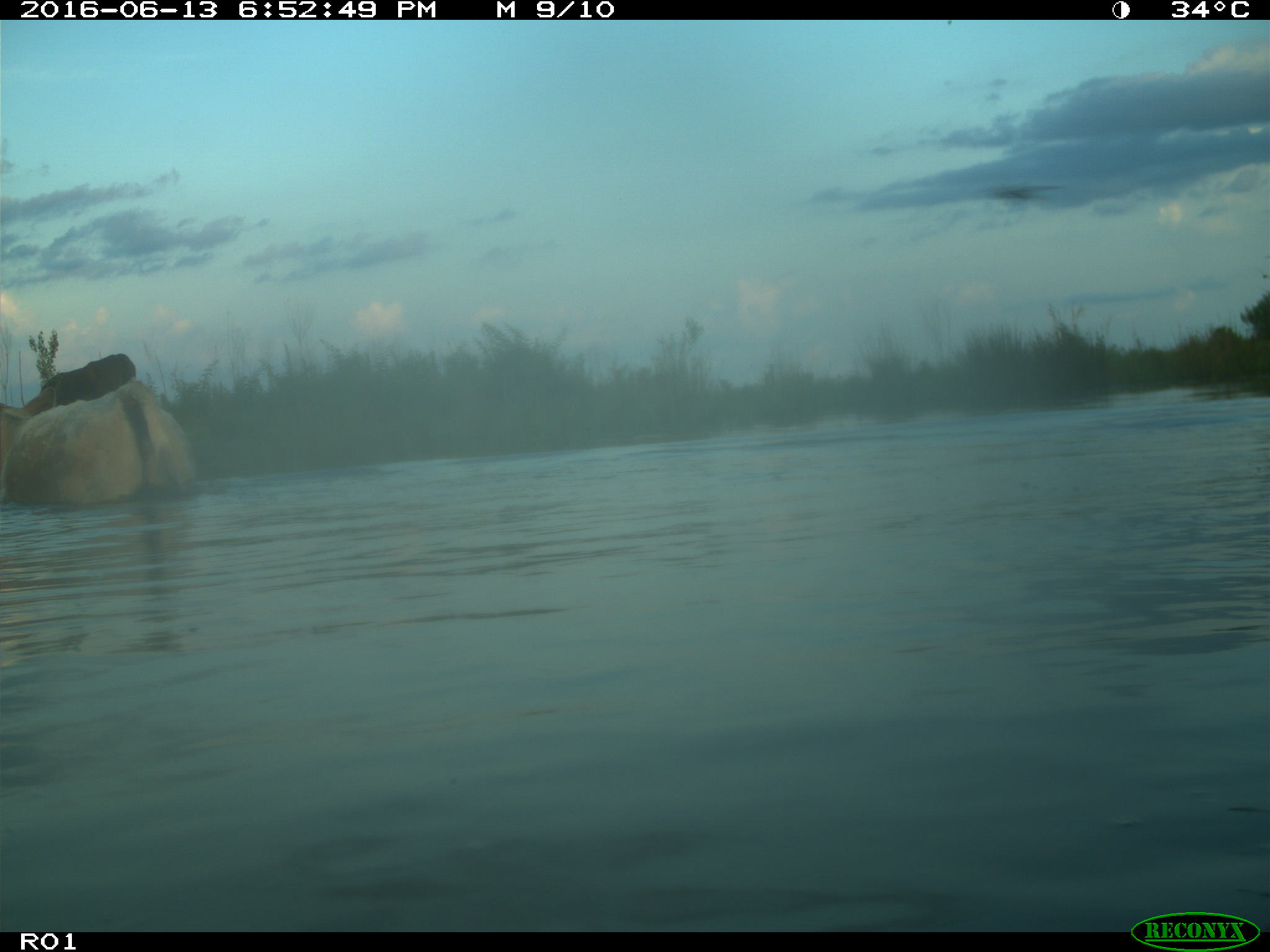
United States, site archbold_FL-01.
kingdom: Animalia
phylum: Chordata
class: Mammalia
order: Artiodactyla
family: Bovidae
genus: Bos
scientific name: Bos taurus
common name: domestic cow